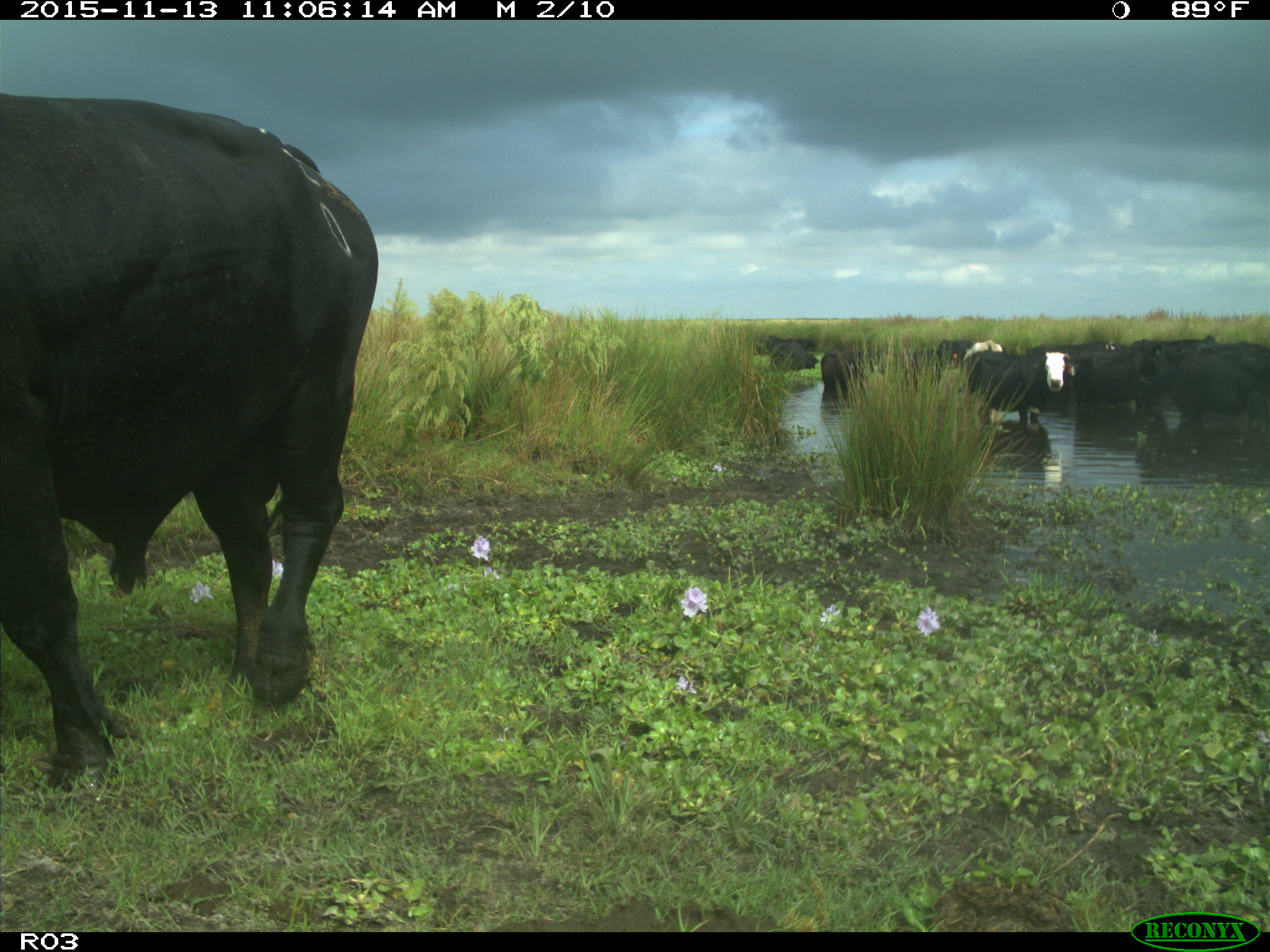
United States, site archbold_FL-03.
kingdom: Animalia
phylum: Chordata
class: Mammalia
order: Artiodactyla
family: Bovidae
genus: Bos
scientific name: Bos taurus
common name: domestic cow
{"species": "Bos taurus (domestic cow)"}